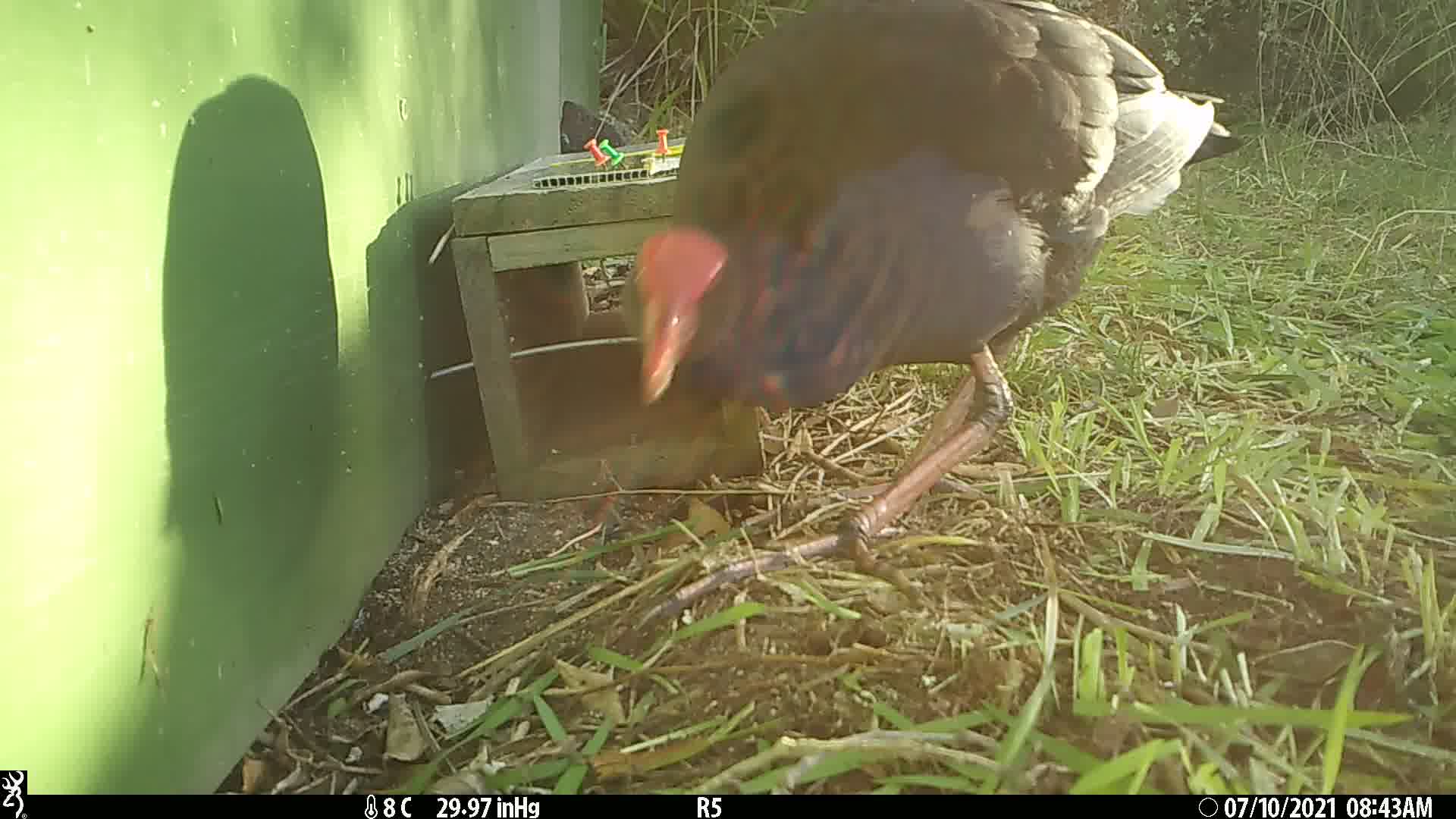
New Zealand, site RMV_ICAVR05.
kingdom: Animalia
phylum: Chordata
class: Aves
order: Gruiformes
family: Rallidae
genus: Porphyrio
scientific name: Porphyrio melanotus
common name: australasian swamphen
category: pukeko